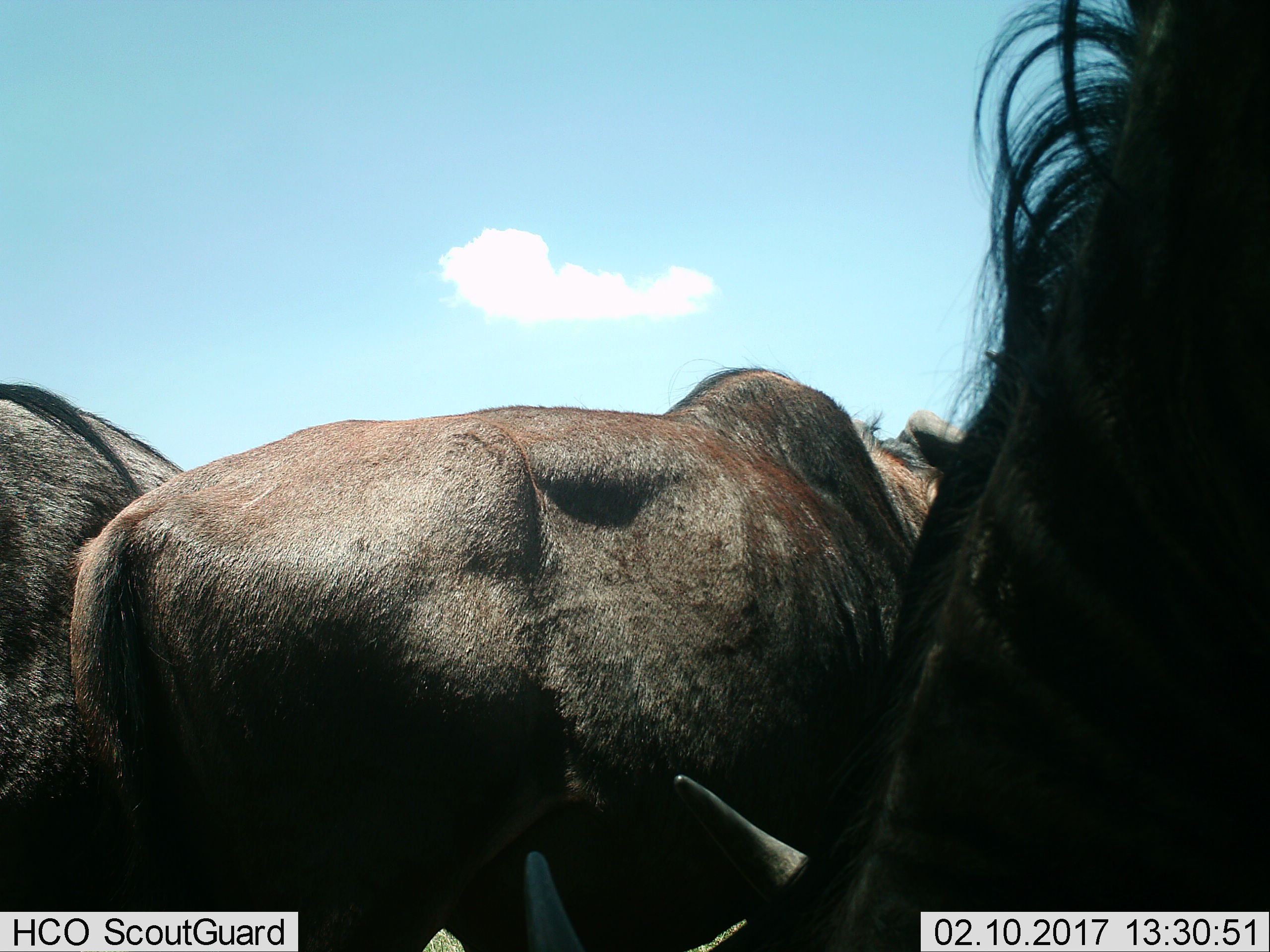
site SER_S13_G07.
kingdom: Animalia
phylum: Chordata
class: Mammalia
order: Artiodactyla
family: Bovidae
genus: Connochaetes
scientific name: Connochaetes taurinus taurinus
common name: blue wildebeest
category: wildebeestblue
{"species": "wildebeestblue (blue wildebeest) (Connochaetes taurinus taurinus)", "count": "3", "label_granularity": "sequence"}